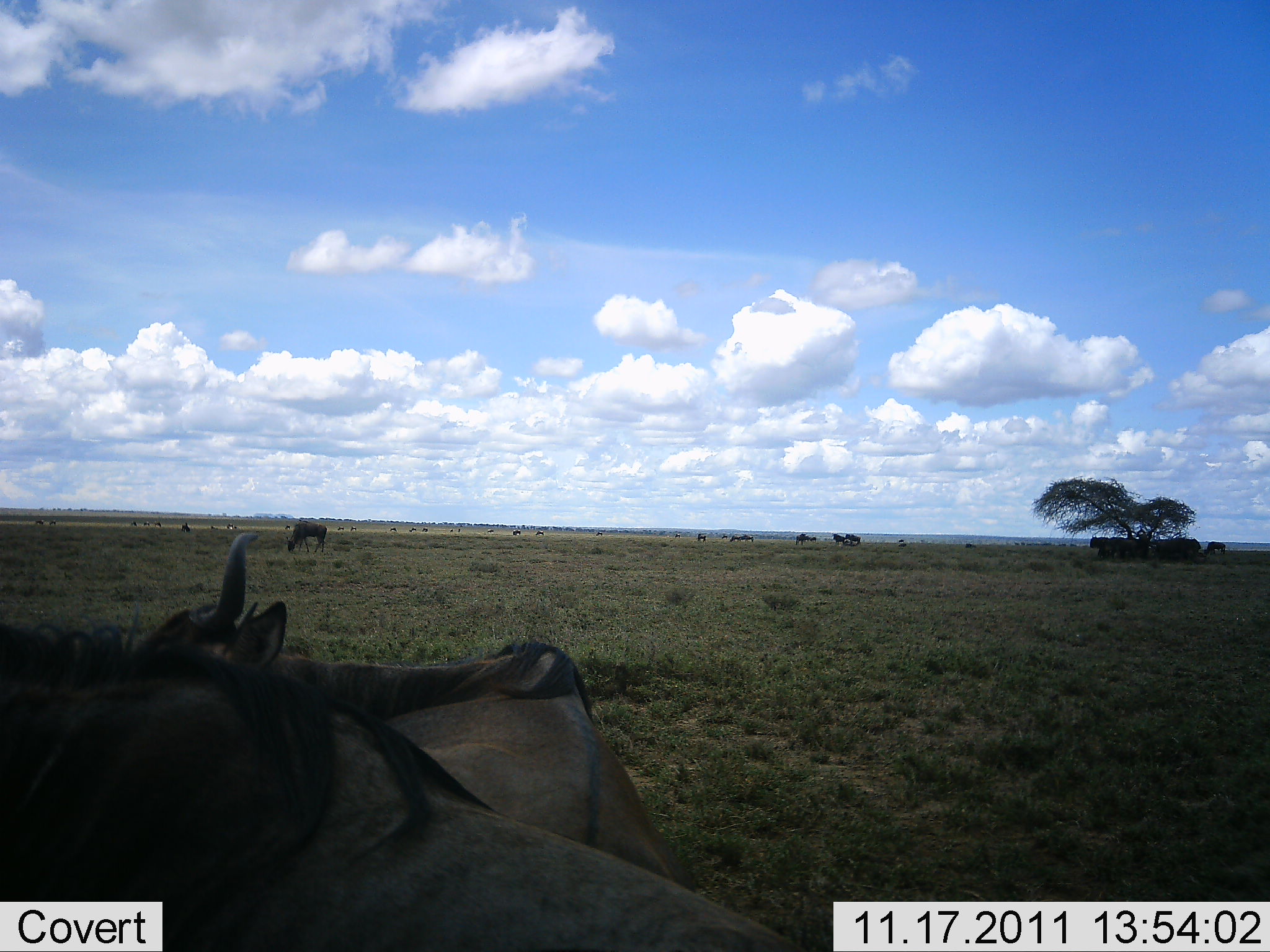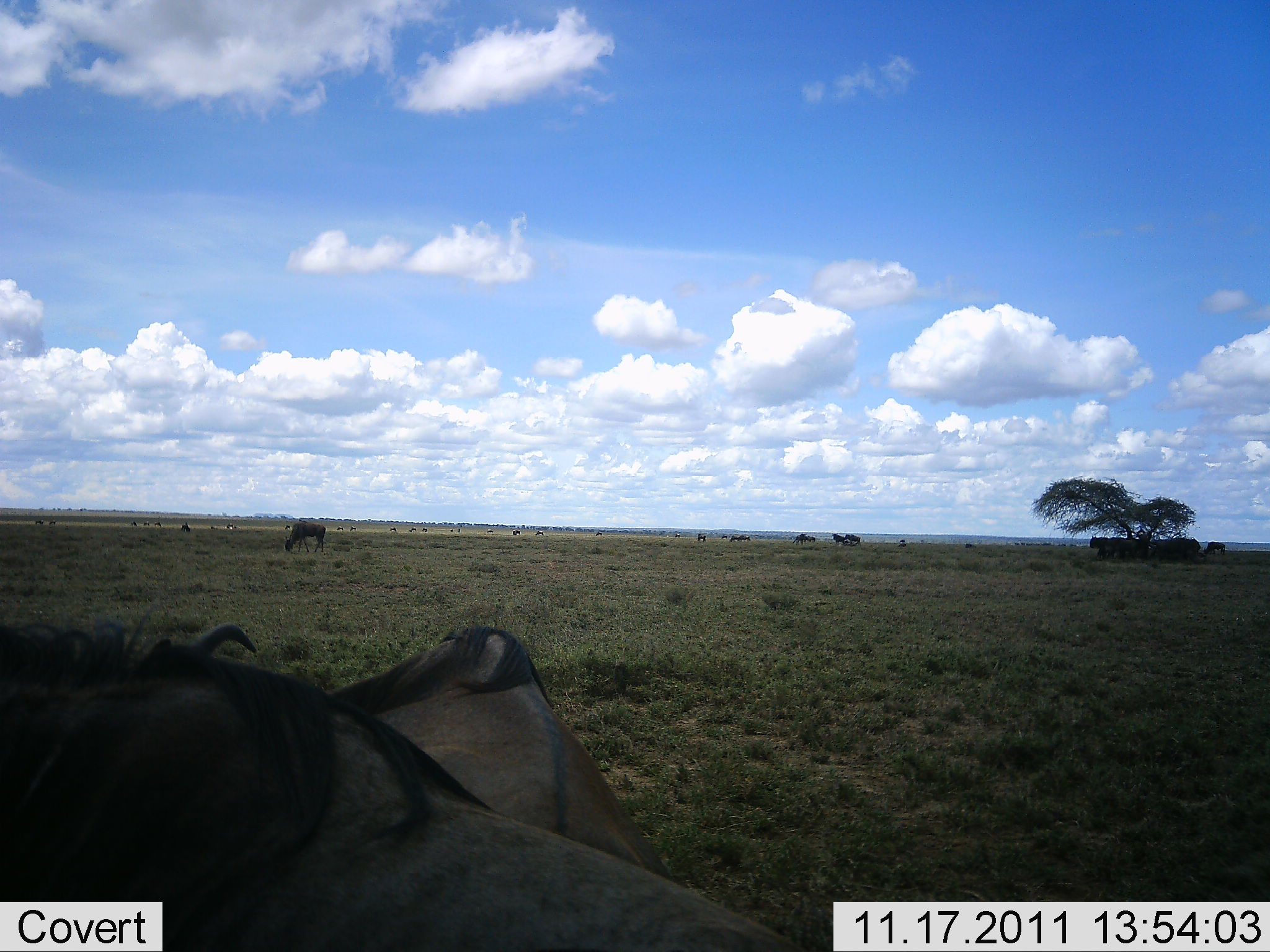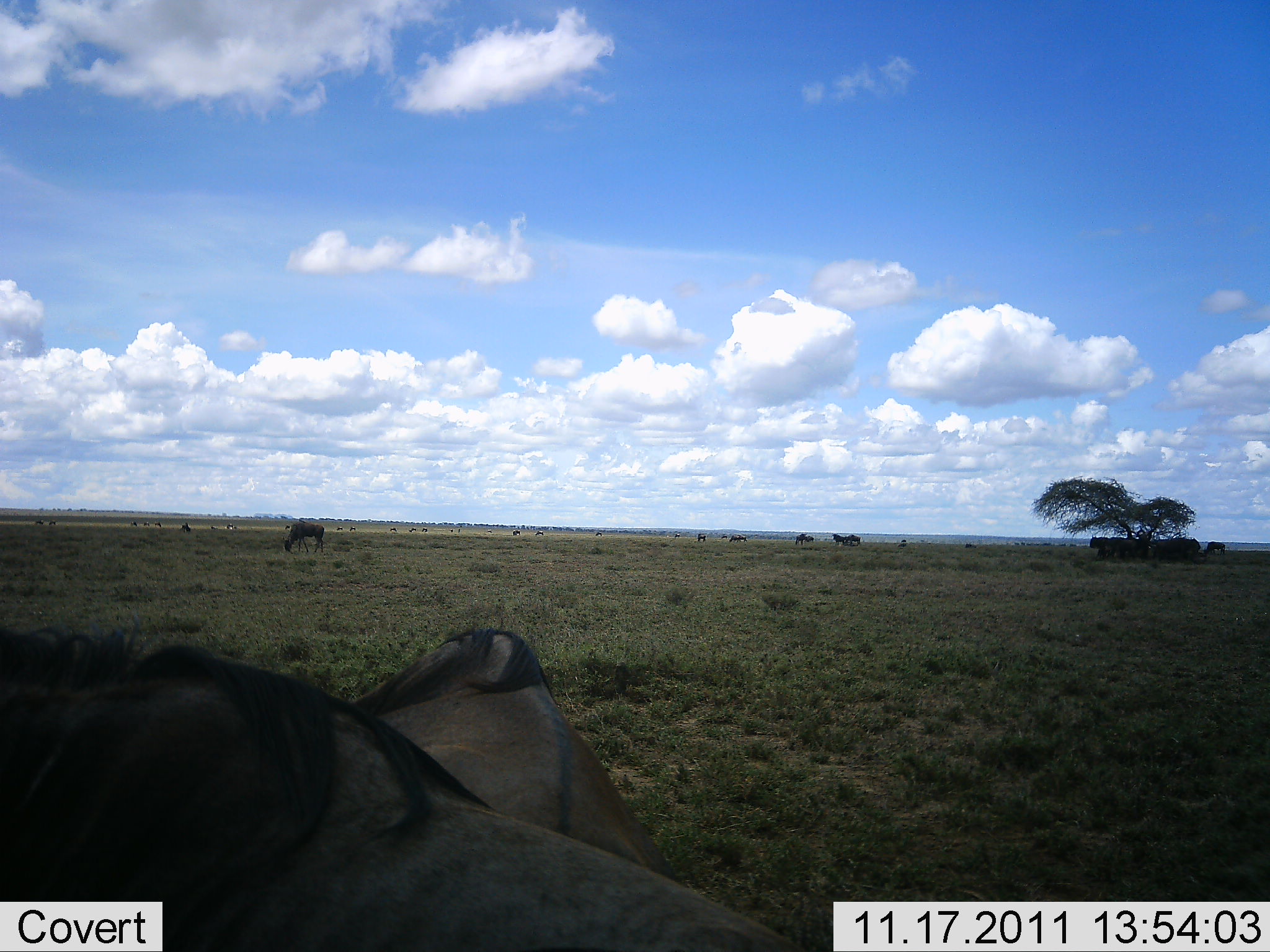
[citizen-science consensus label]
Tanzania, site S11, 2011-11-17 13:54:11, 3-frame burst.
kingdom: Animalia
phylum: Chordata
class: Mammalia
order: Artiodactyla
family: Bovidae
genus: Connochaetes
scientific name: Connochaetes taurinus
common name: blue wildebeest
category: wildebeest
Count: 11-50.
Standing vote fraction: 57%.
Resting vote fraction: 43%.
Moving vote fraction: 29%.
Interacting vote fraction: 36%.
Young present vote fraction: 0%.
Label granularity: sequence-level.